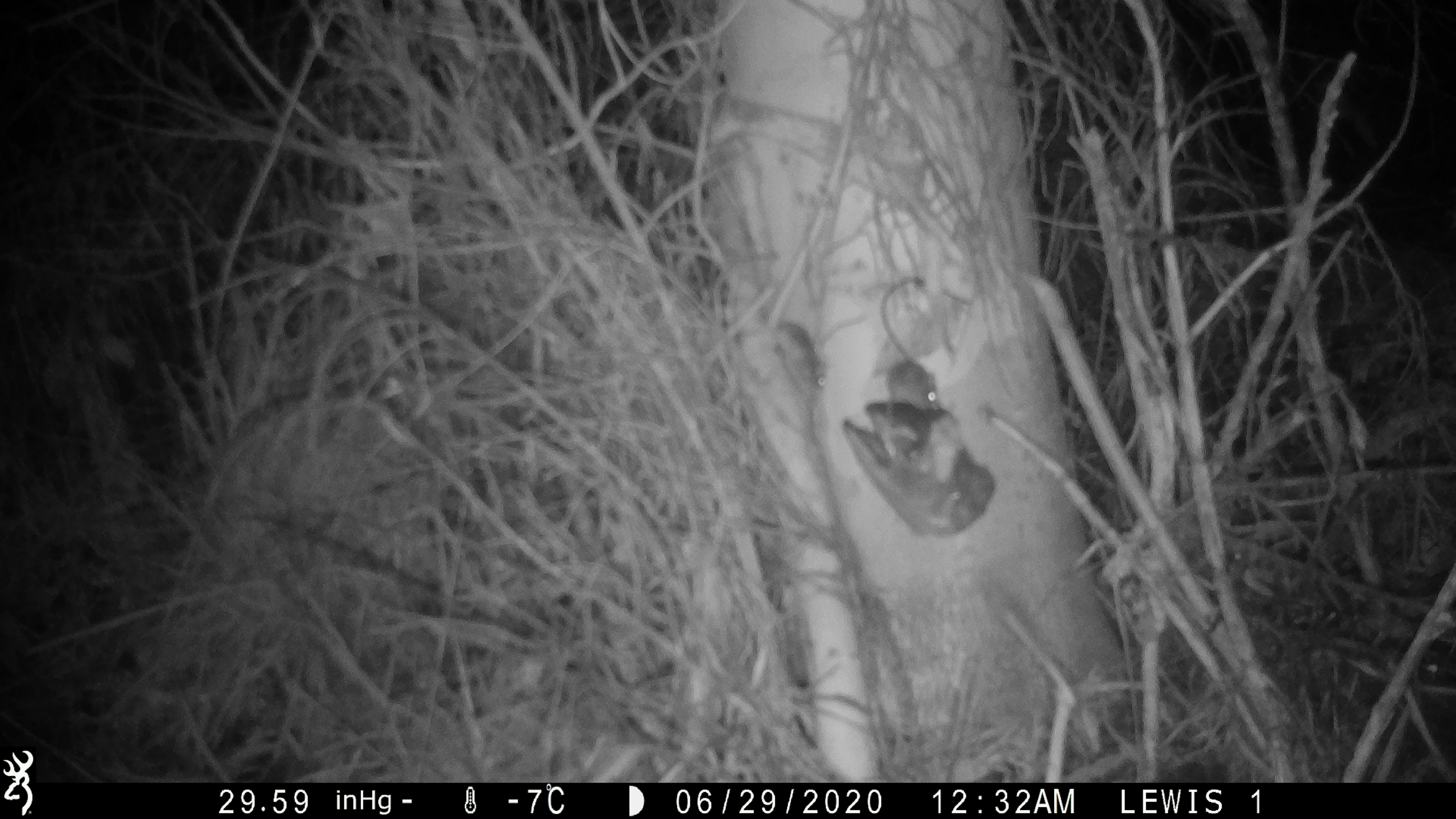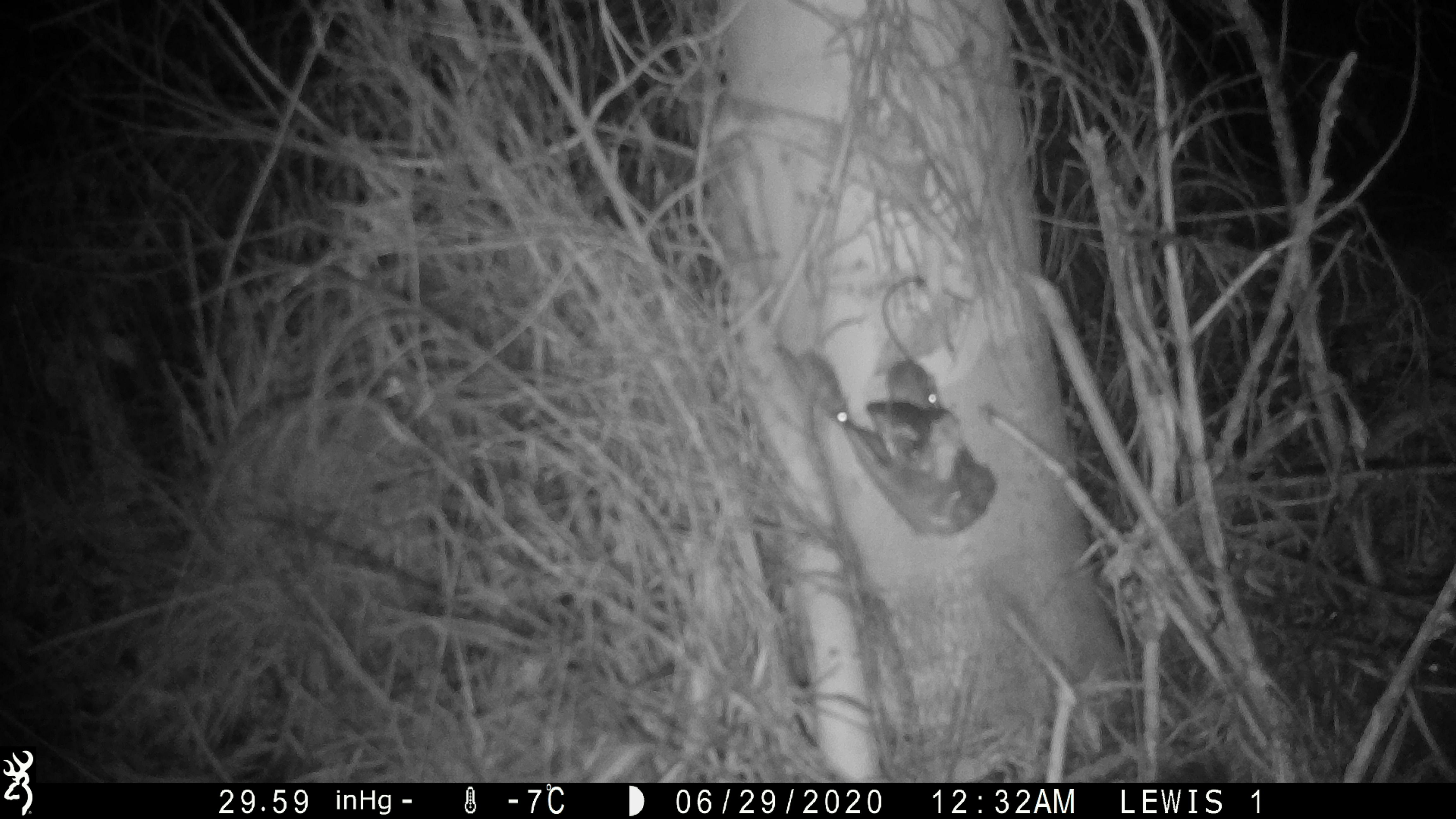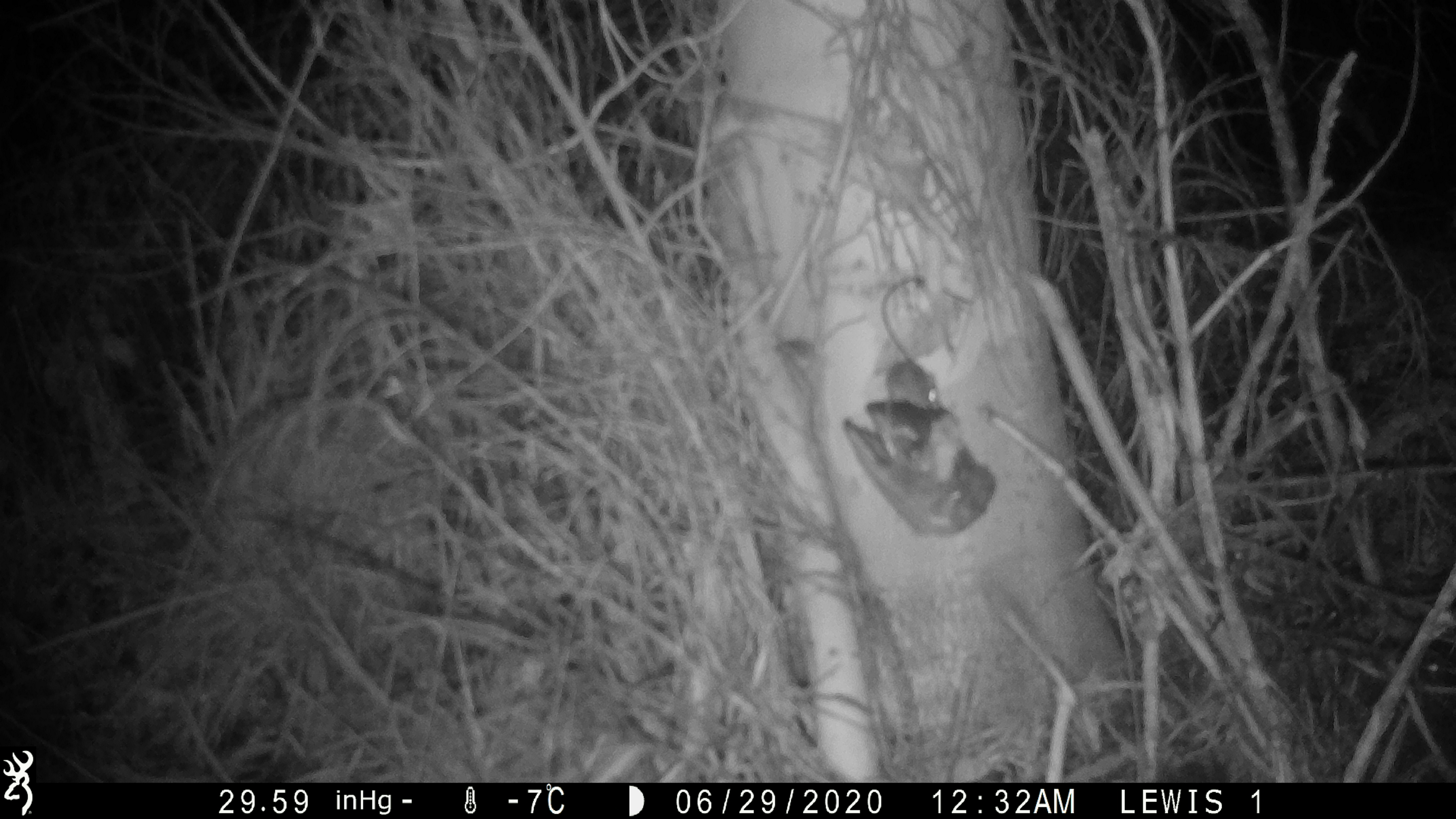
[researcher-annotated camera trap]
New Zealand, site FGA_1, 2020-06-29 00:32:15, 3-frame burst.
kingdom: Animalia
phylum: Chordata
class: Mammalia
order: Rodentia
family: Muridae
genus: Mus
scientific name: Mus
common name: mouse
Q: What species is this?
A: Mouse (Mus).